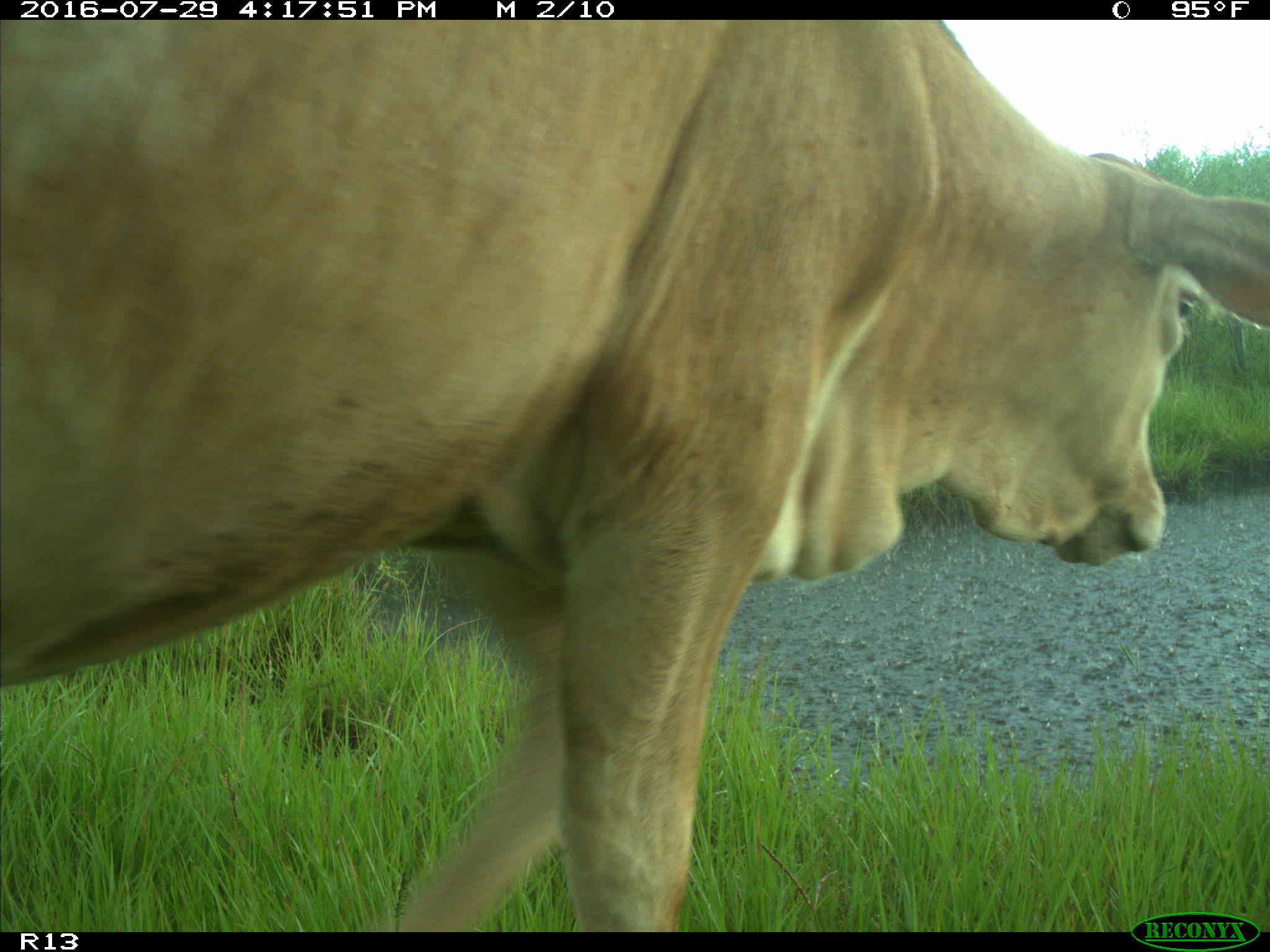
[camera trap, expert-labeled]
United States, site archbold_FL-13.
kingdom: Animalia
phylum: Chordata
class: Mammalia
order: Artiodactyla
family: Bovidae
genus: Bos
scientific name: Bos taurus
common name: domestic cow